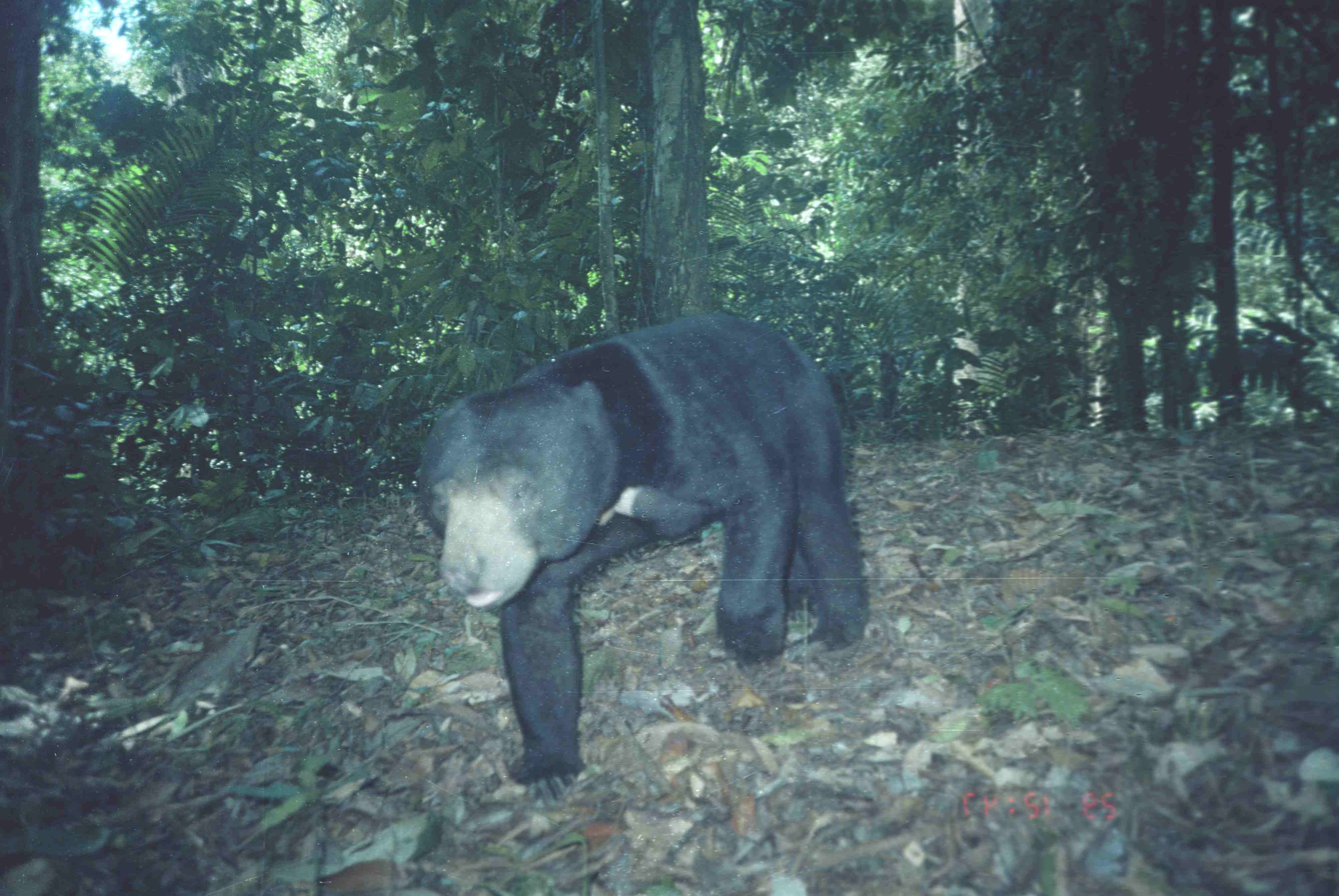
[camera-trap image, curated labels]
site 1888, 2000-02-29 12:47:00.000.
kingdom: Animalia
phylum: Chordata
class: Mammalia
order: Carnivora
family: Ursidae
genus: Helarctos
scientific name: Helarctos malayanus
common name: sun bear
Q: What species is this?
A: Helarctos malayanus (sun bear).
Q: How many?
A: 1.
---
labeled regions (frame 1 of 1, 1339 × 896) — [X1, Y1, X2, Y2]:
helarctos malayanus: [417, 314, 869, 812]